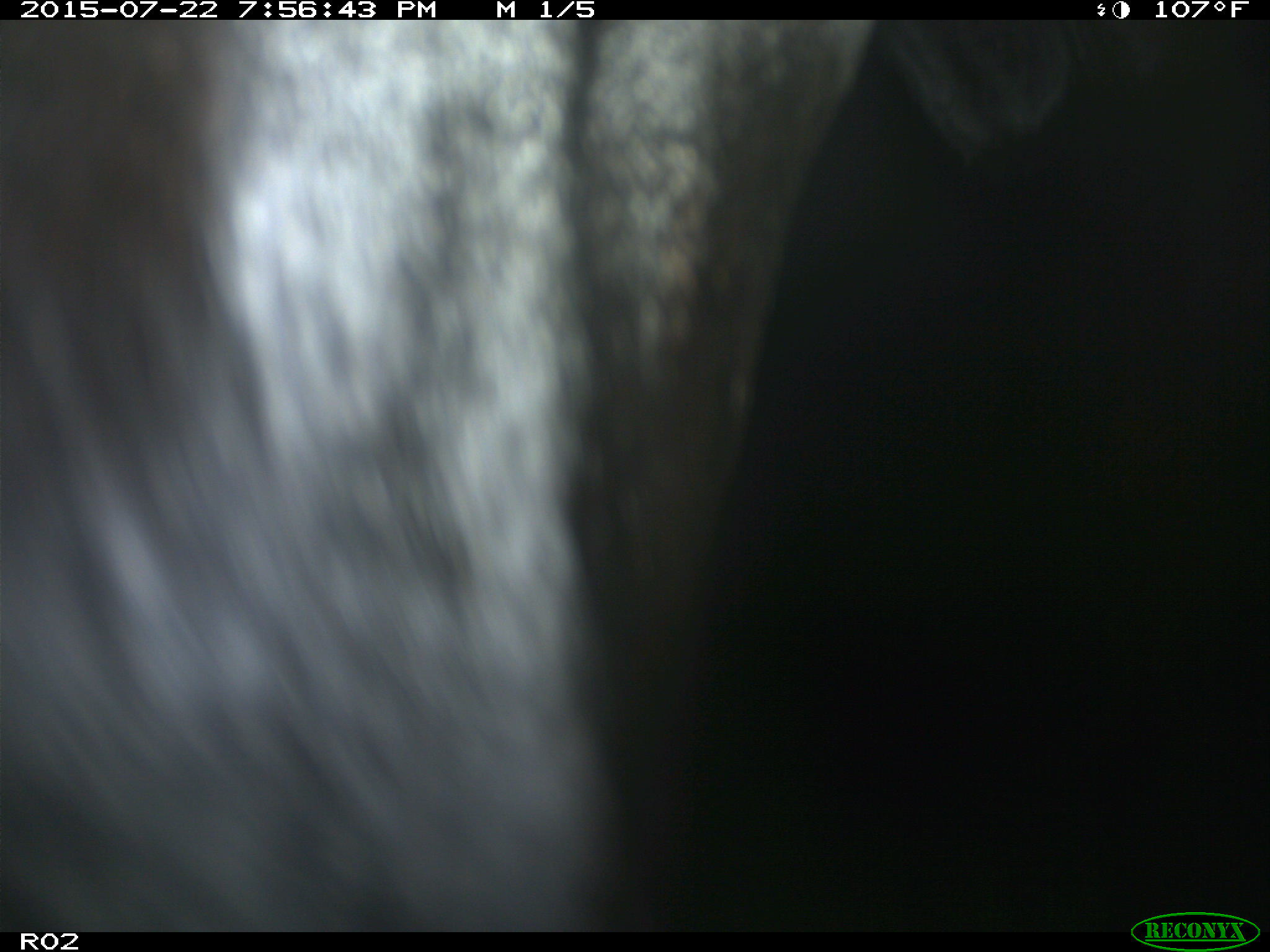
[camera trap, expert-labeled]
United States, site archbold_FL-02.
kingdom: Animalia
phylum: Chordata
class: Mammalia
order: Artiodactyla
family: Bovidae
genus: Bos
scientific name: Bos taurus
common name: domestic cow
Bos taurus (domestic cow).